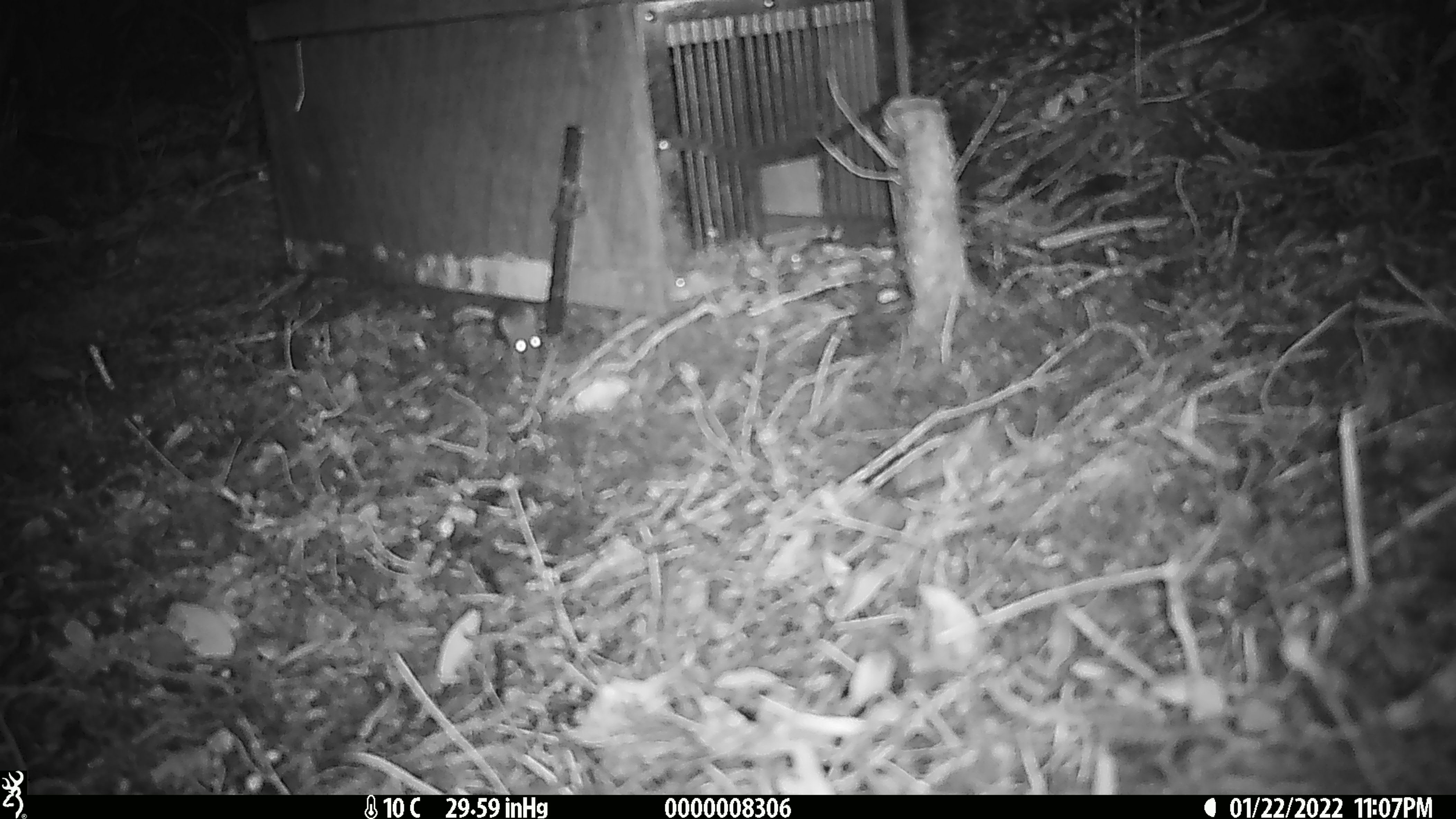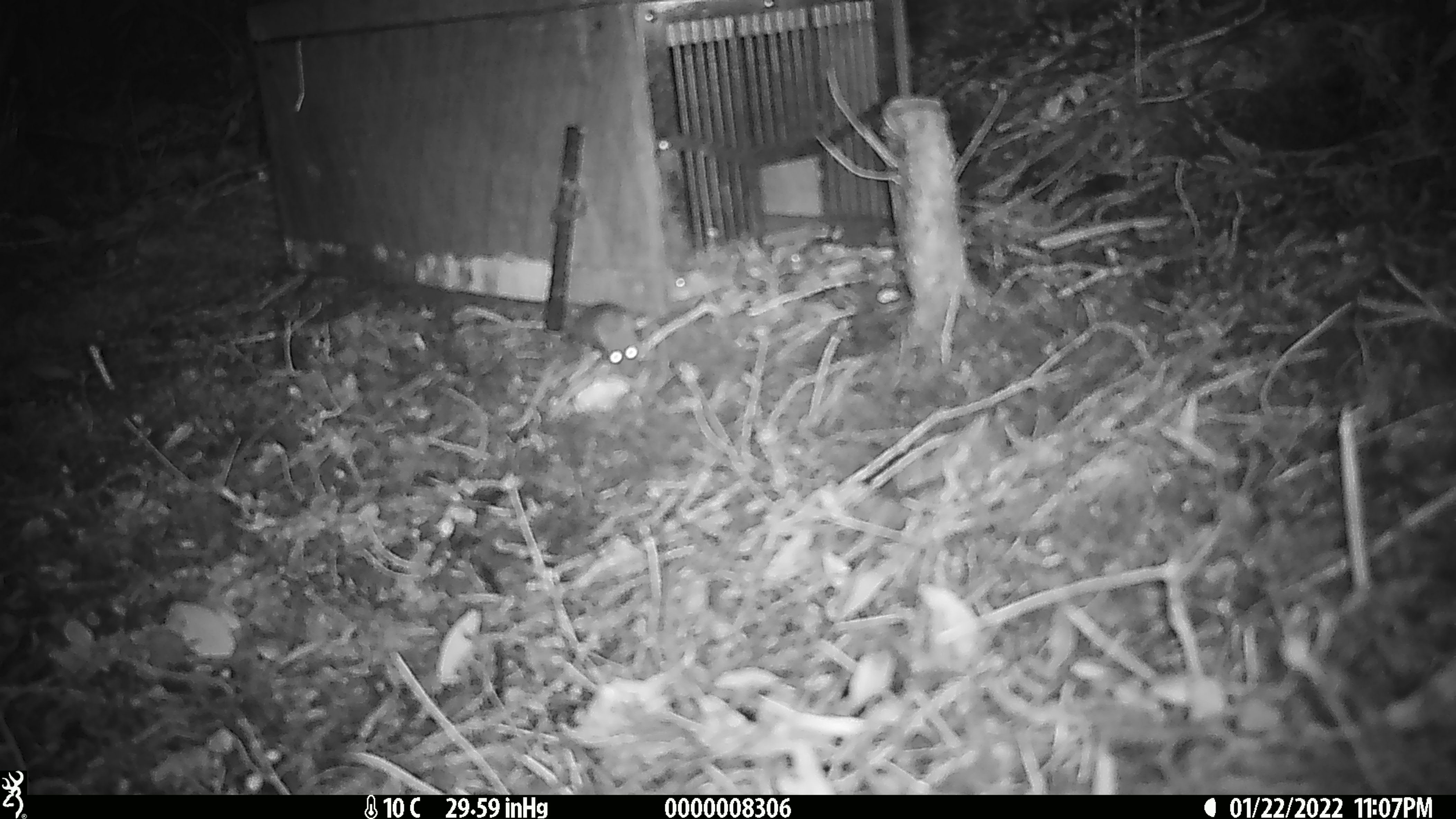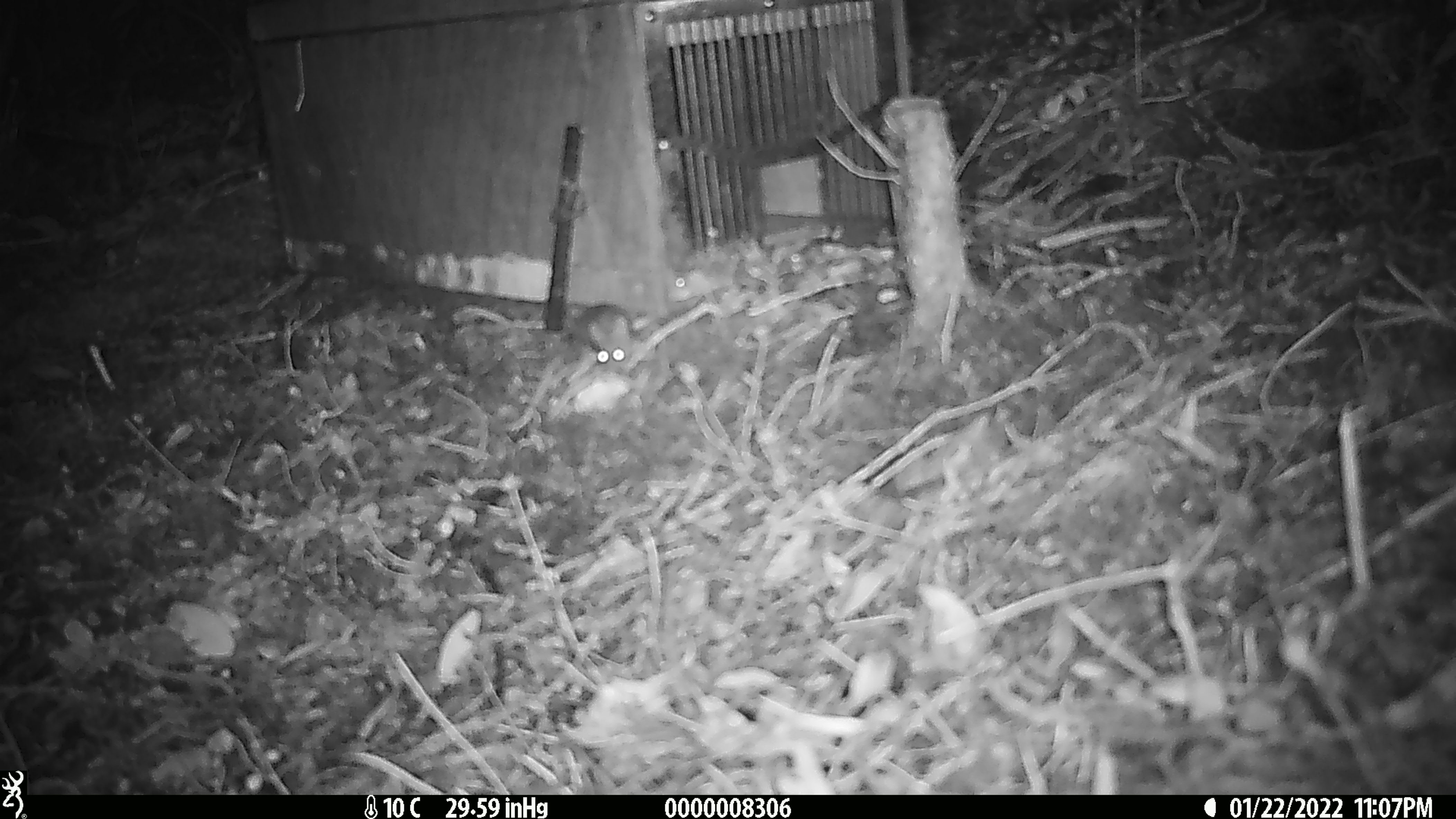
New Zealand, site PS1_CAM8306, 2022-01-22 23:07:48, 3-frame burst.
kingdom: Animalia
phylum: Chordata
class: Mammalia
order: Rodentia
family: Muridae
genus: Mus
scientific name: Mus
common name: mouse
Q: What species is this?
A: Mouse (Mus).